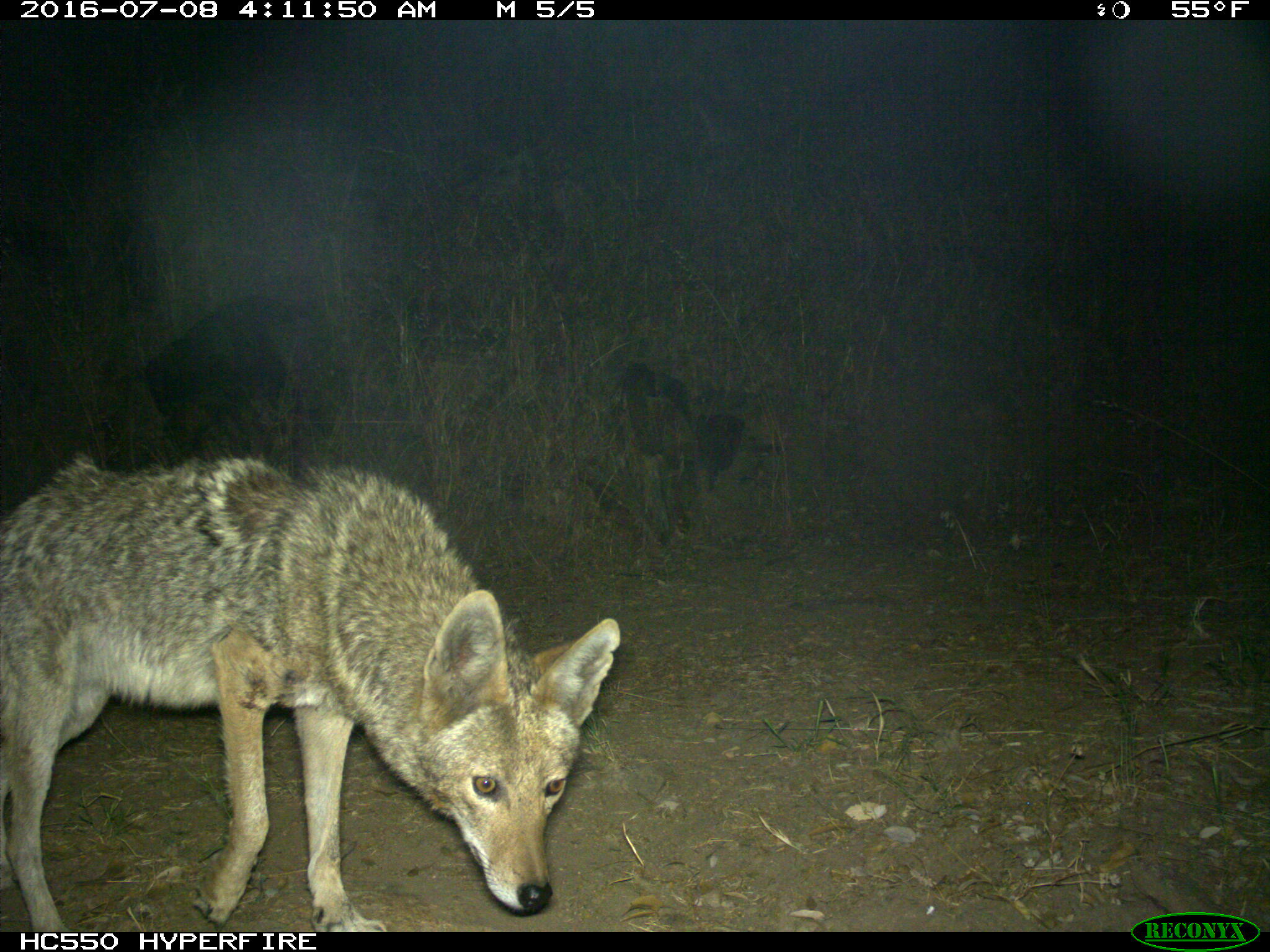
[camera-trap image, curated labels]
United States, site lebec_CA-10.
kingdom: Animalia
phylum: Chordata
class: Mammalia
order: Carnivora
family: Canidae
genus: Canis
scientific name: Canis latrans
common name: coyote